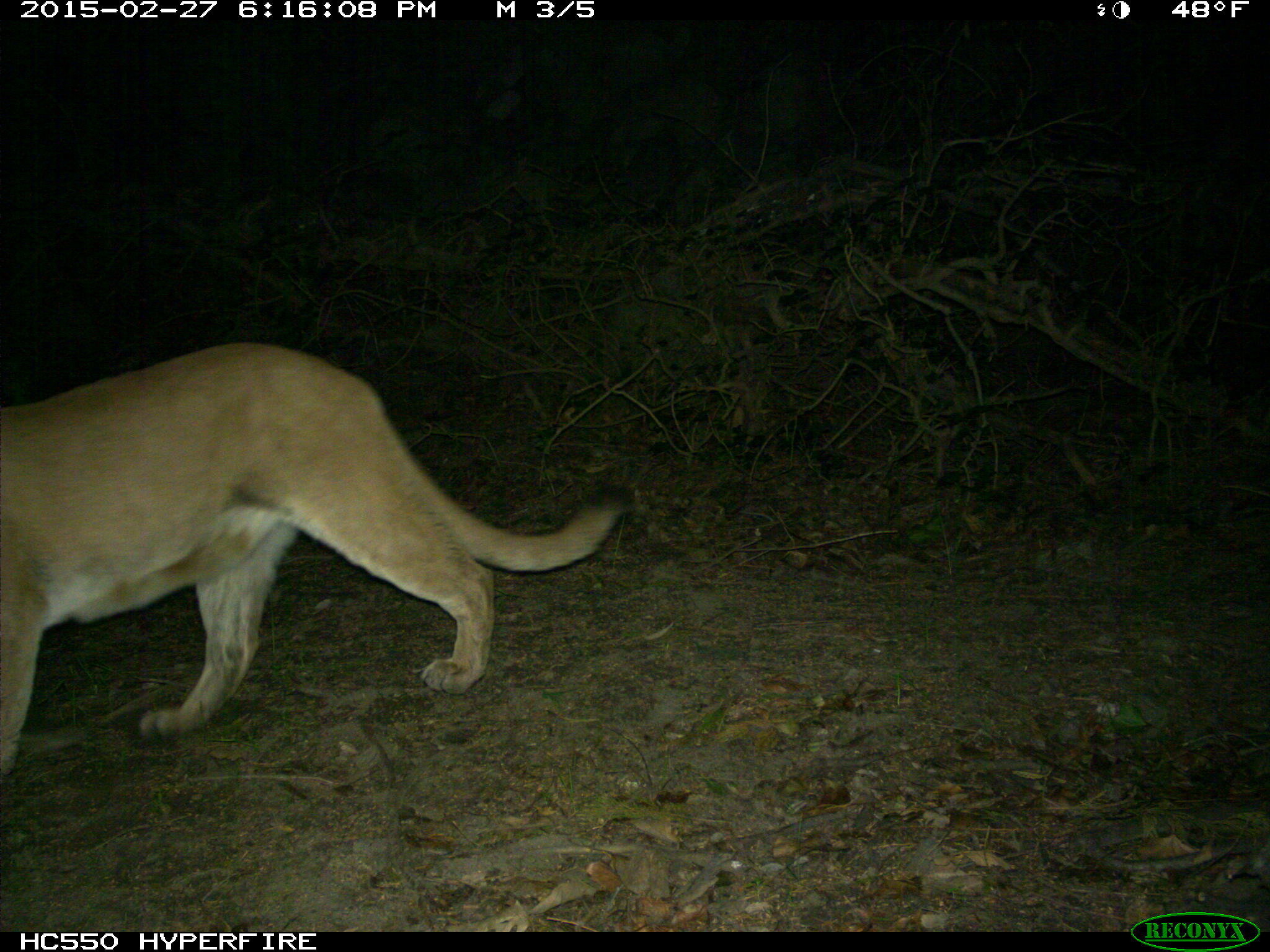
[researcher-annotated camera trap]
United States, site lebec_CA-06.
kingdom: Animalia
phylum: Chordata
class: Mammalia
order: Carnivora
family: Felidae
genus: Puma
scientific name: Puma concolor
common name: mountain lion